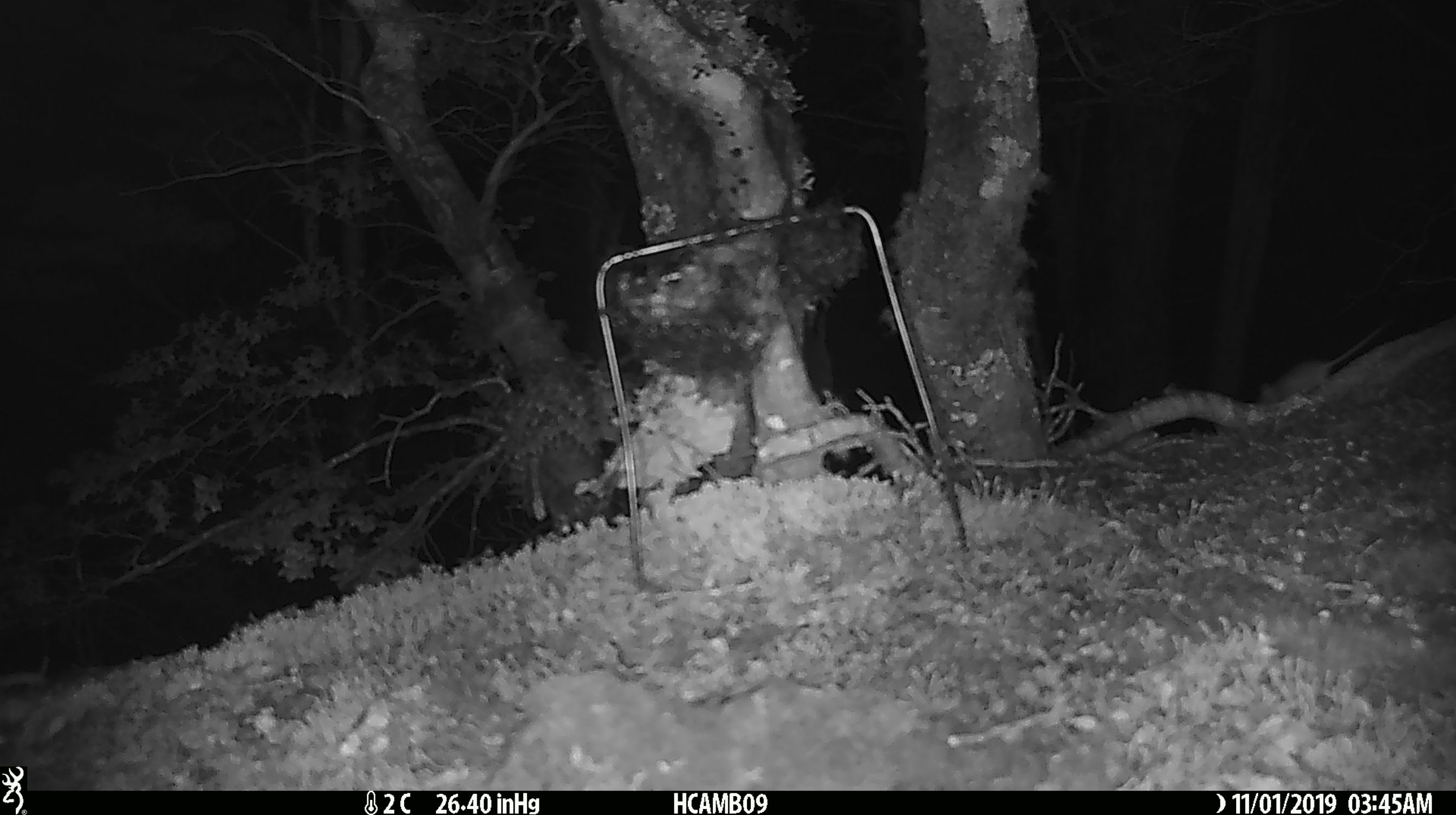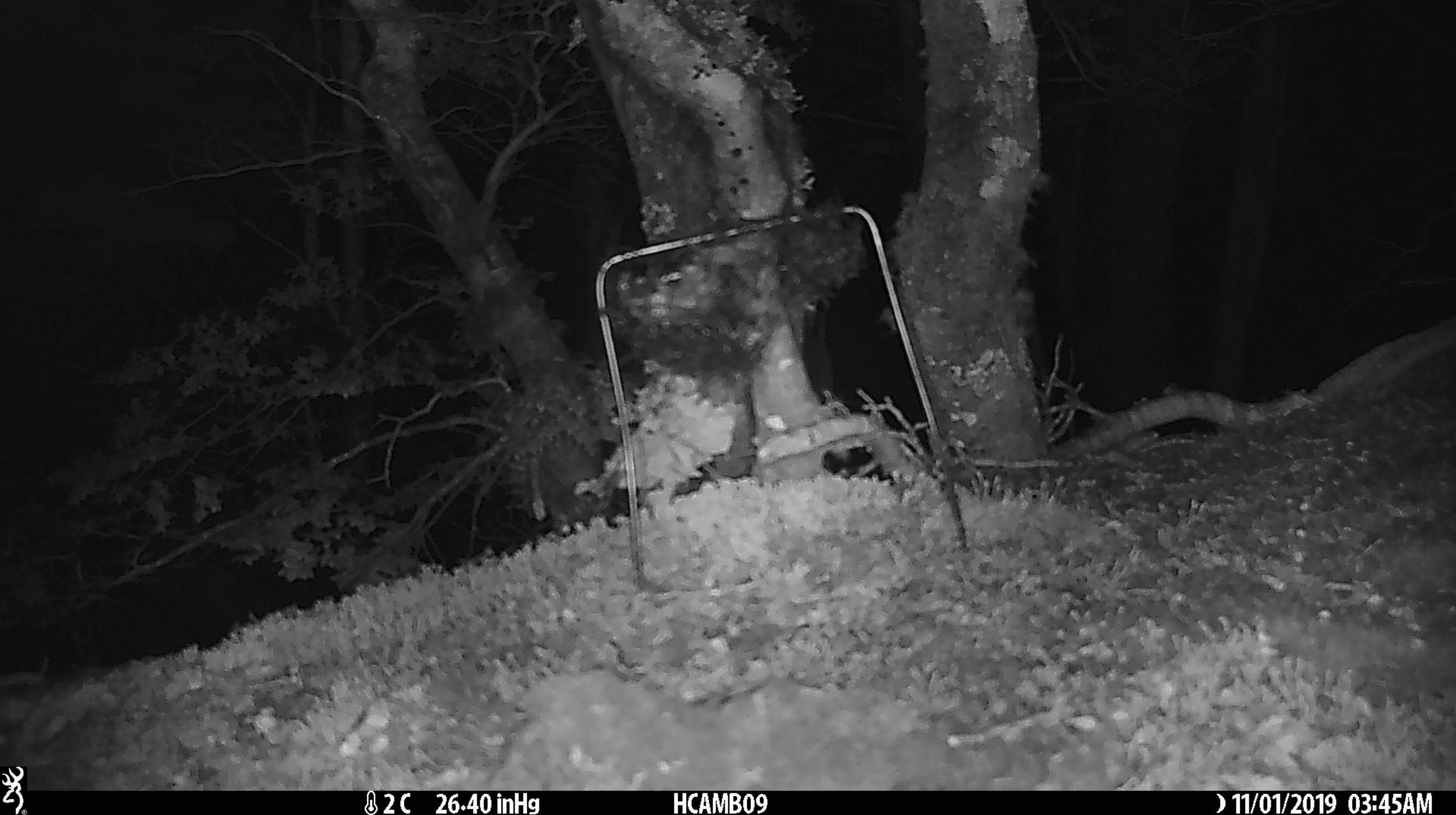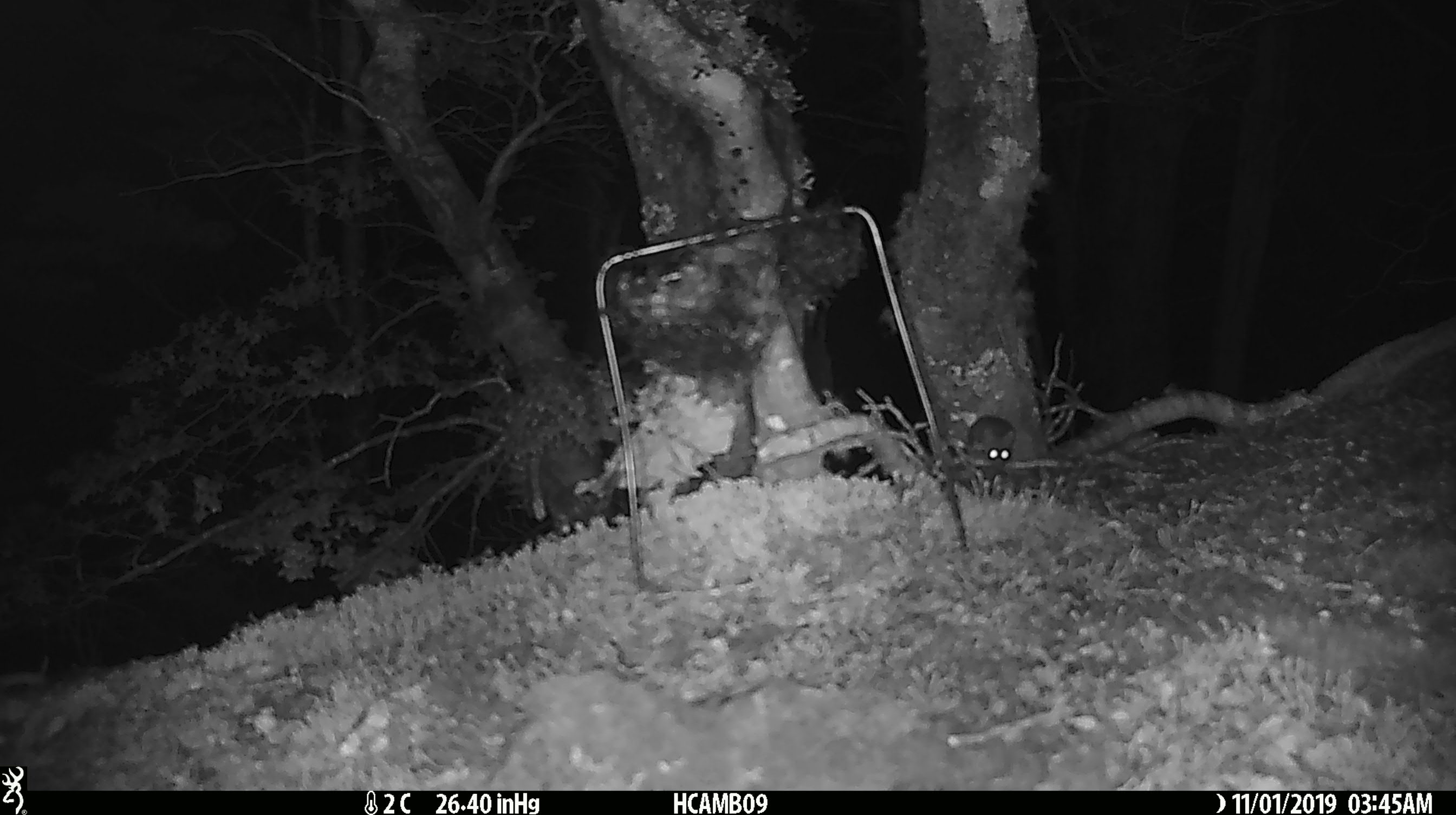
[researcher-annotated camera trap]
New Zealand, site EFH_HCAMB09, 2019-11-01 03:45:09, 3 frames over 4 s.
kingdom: Animalia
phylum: Chordata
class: Mammalia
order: Rodentia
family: Muridae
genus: Mus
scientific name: Mus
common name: mouse